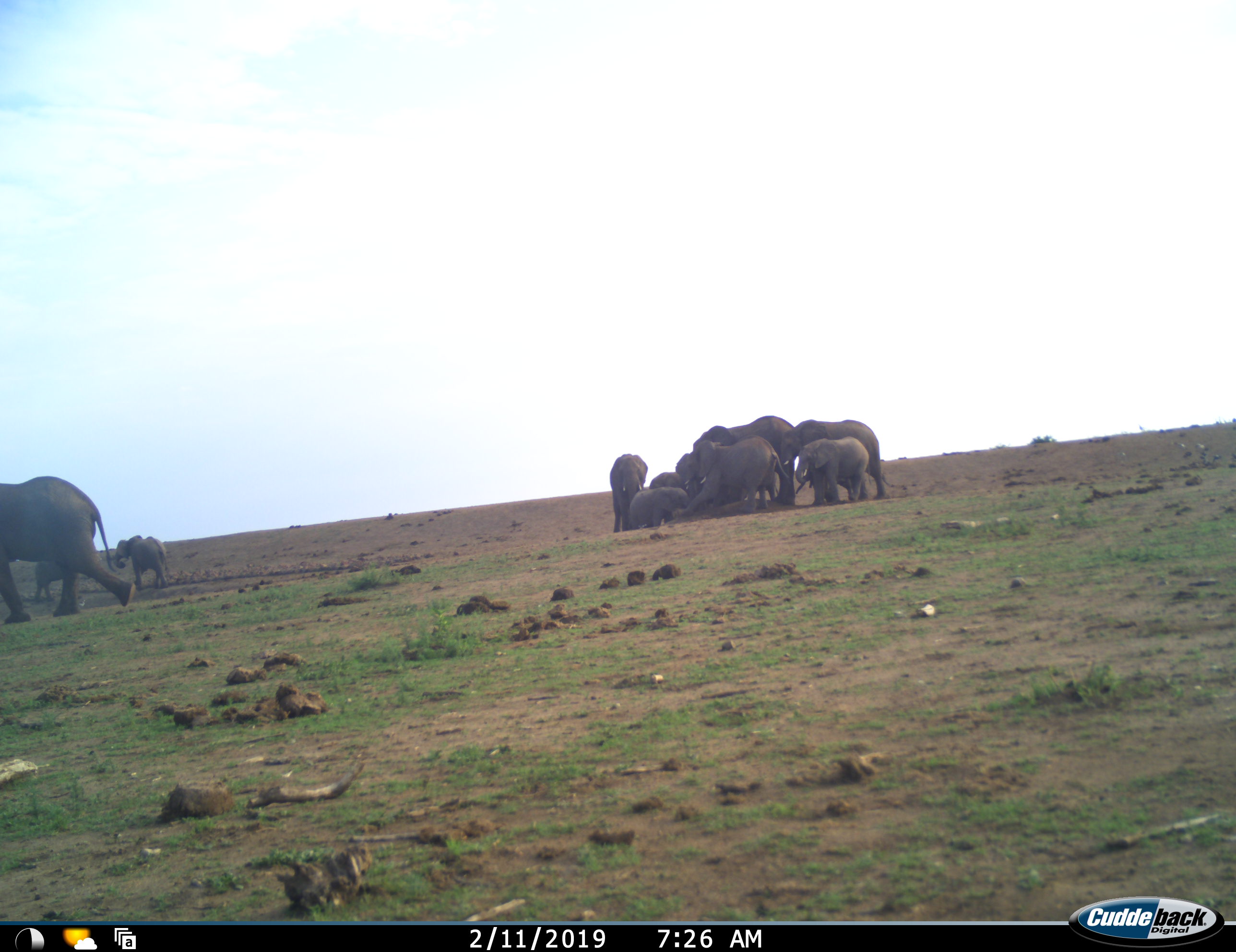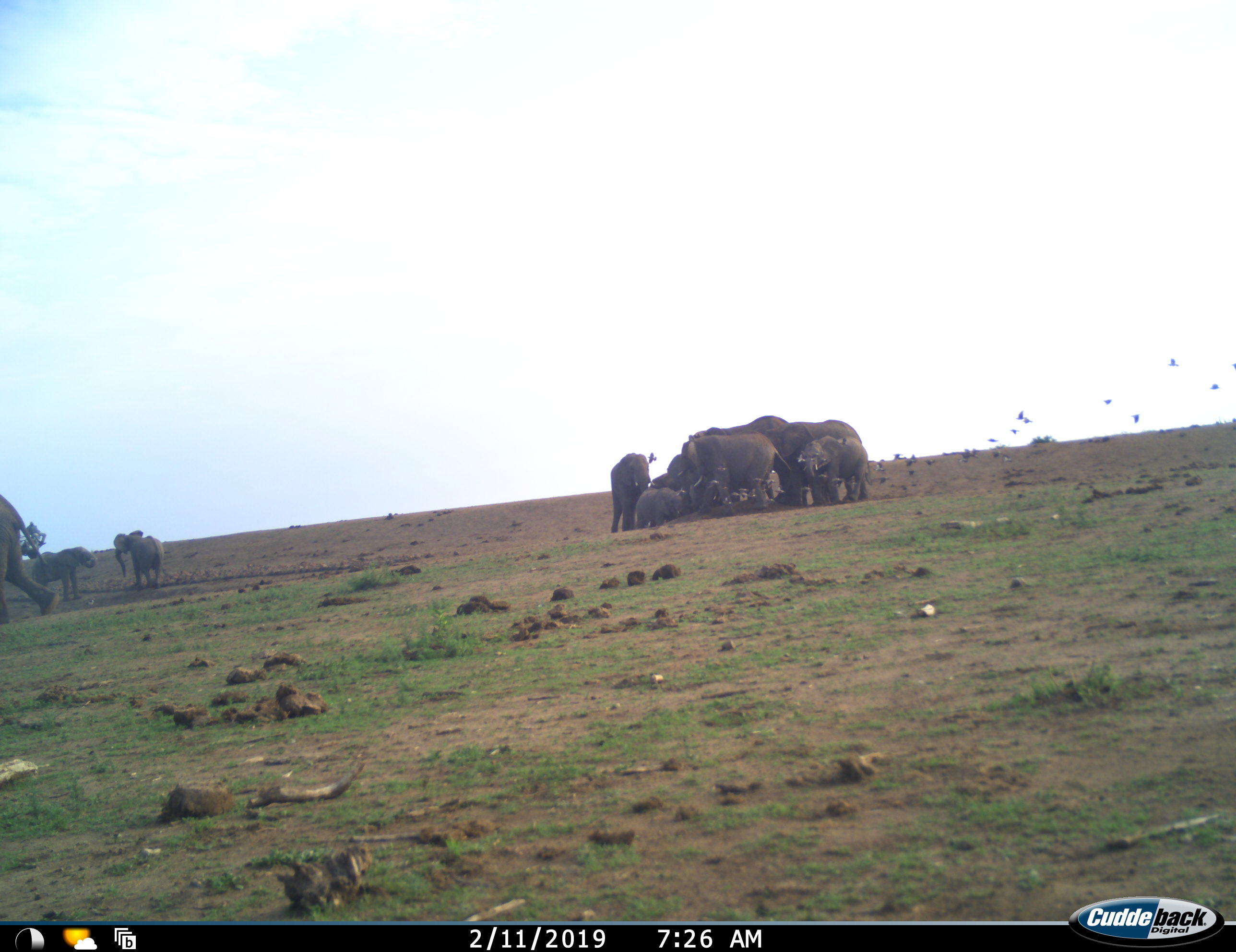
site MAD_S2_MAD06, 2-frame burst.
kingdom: Animalia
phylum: Chordata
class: Mammalia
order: Proboscidea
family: Elephantidae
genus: Loxodonta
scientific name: Loxodonta africana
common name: african bush elephant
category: elephant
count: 11-50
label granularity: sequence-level